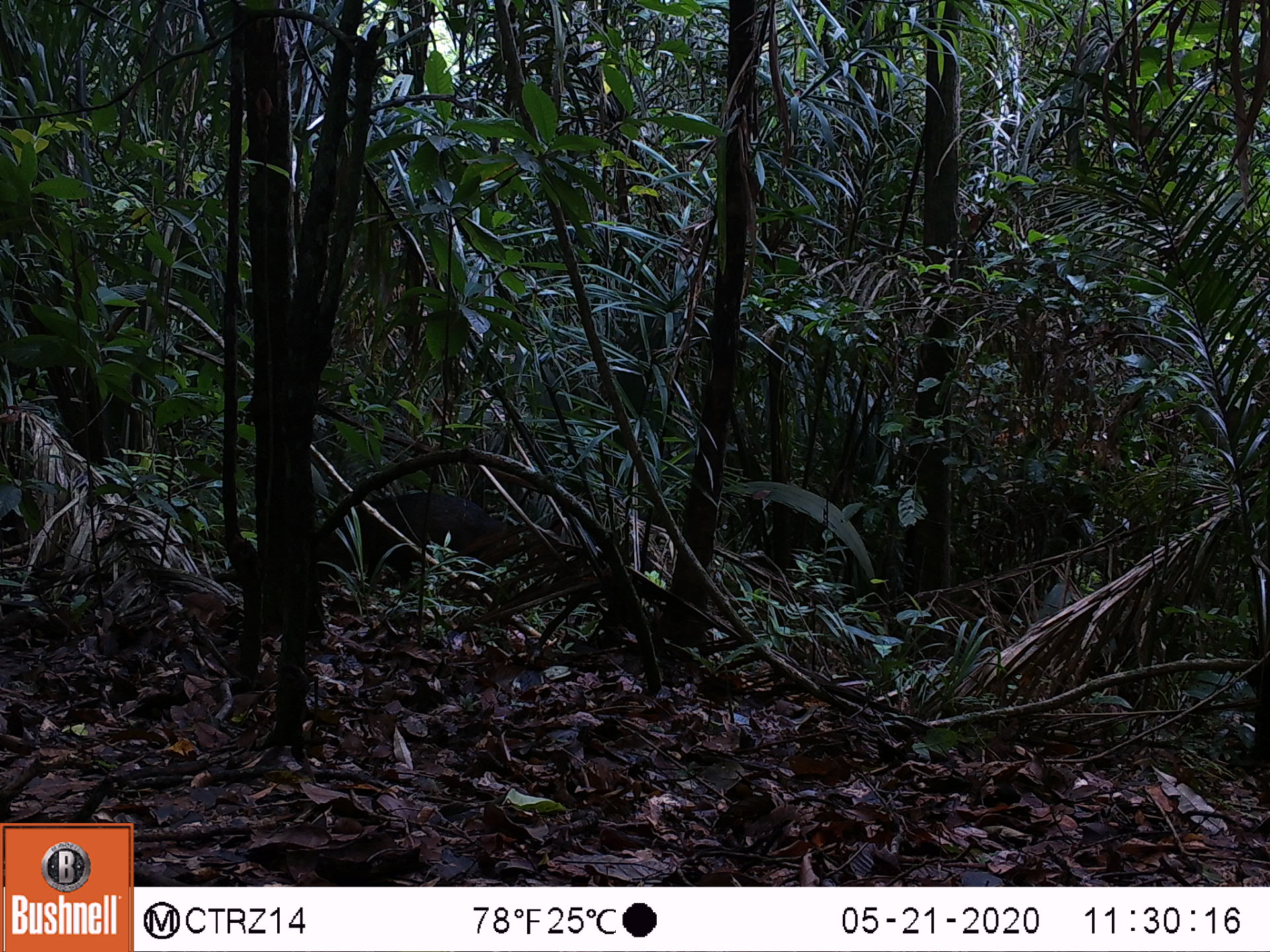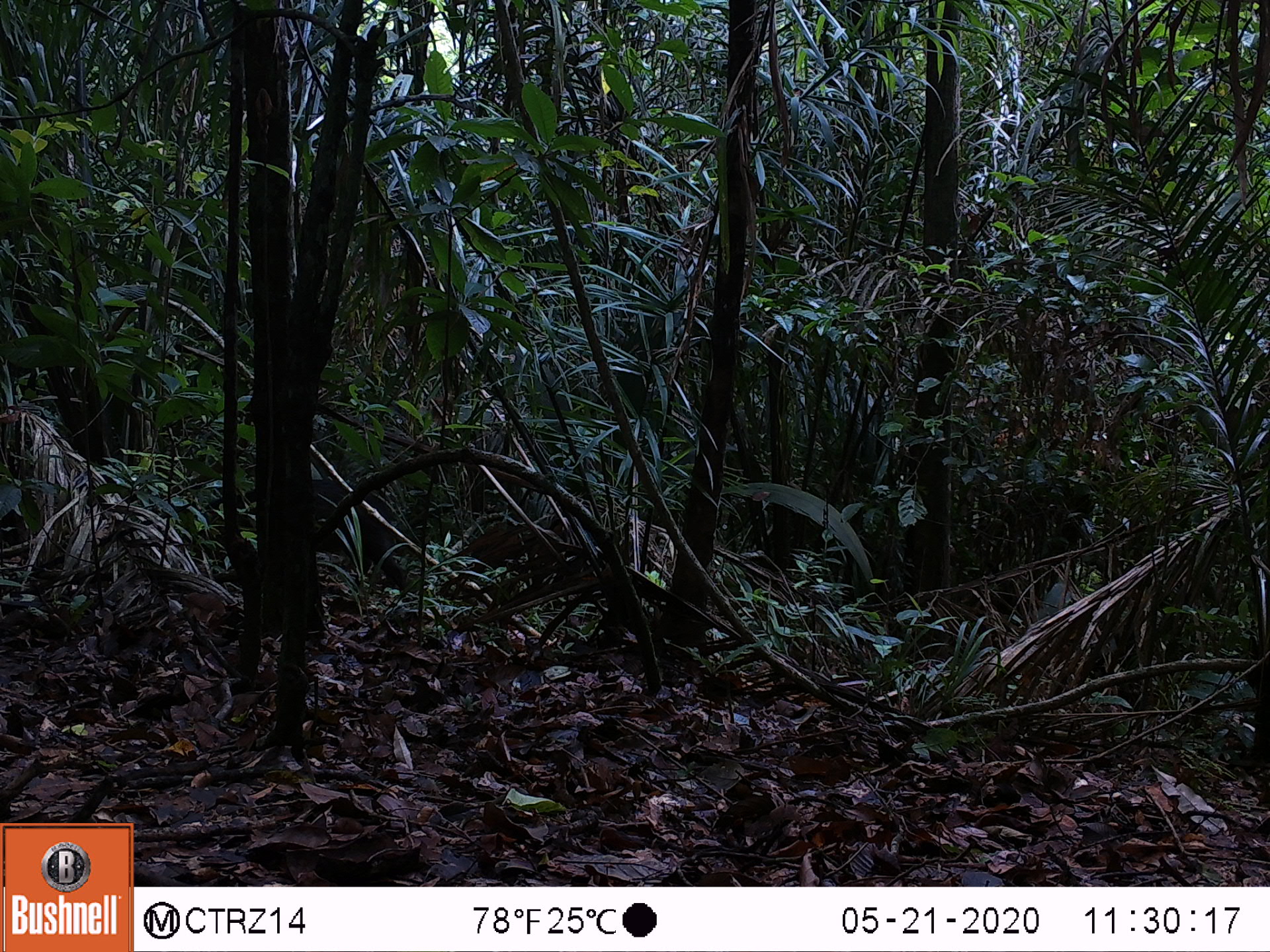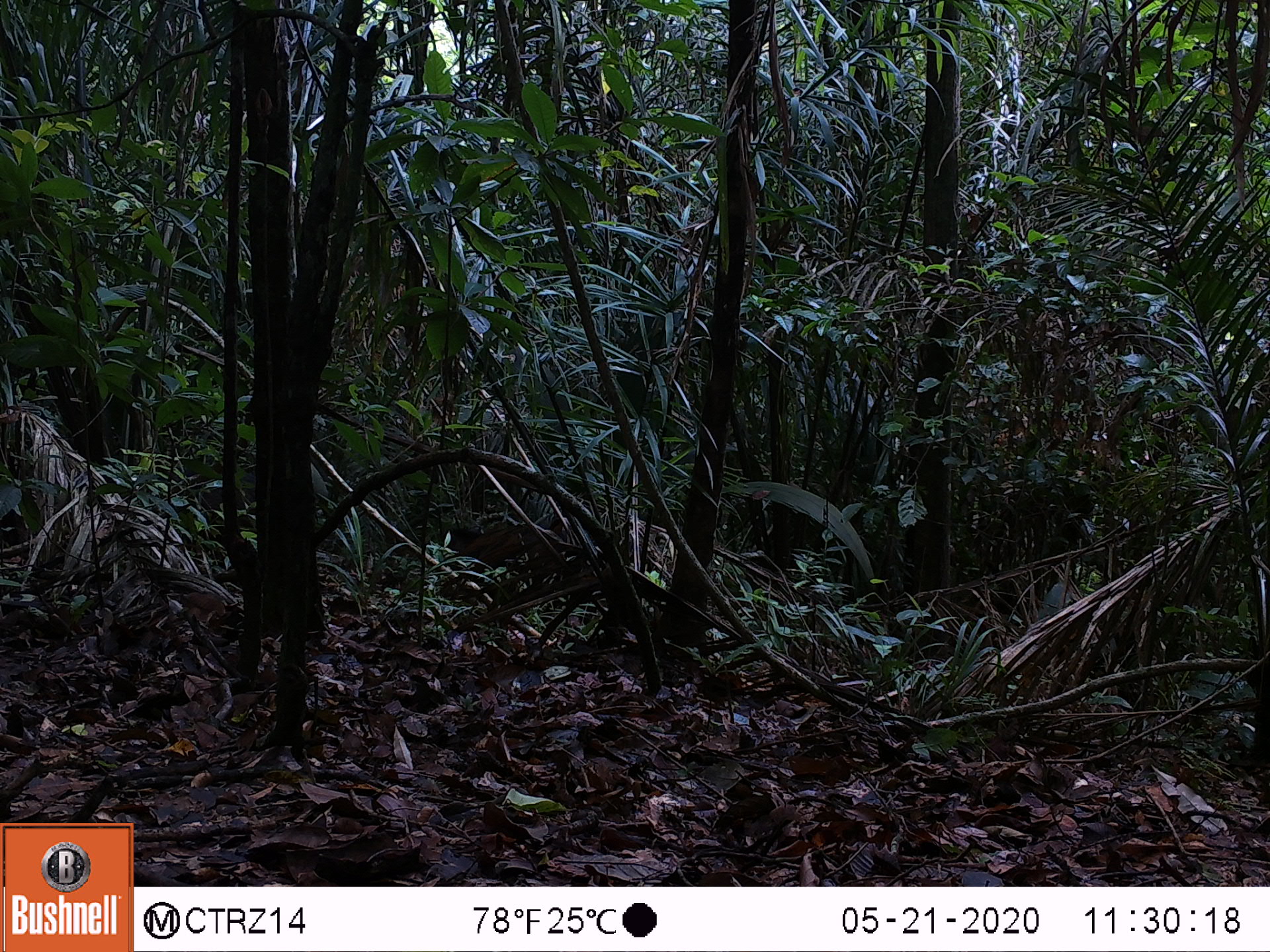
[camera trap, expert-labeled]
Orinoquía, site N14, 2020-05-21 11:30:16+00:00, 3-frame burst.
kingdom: Animalia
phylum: Chordata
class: Mammalia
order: Artiodactyla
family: Tayassuidae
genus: Pecari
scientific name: Pecari tajacu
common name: collared peccary